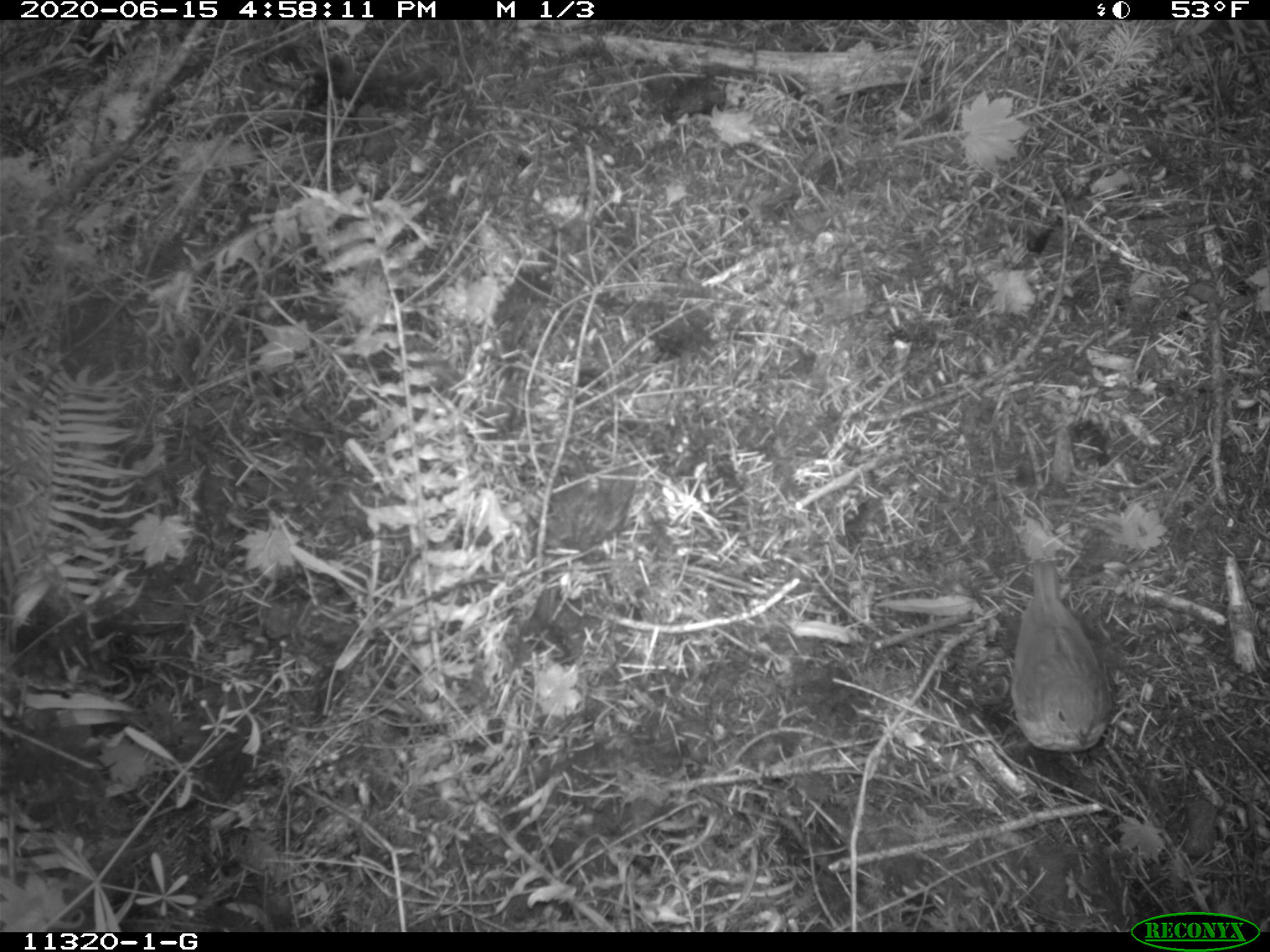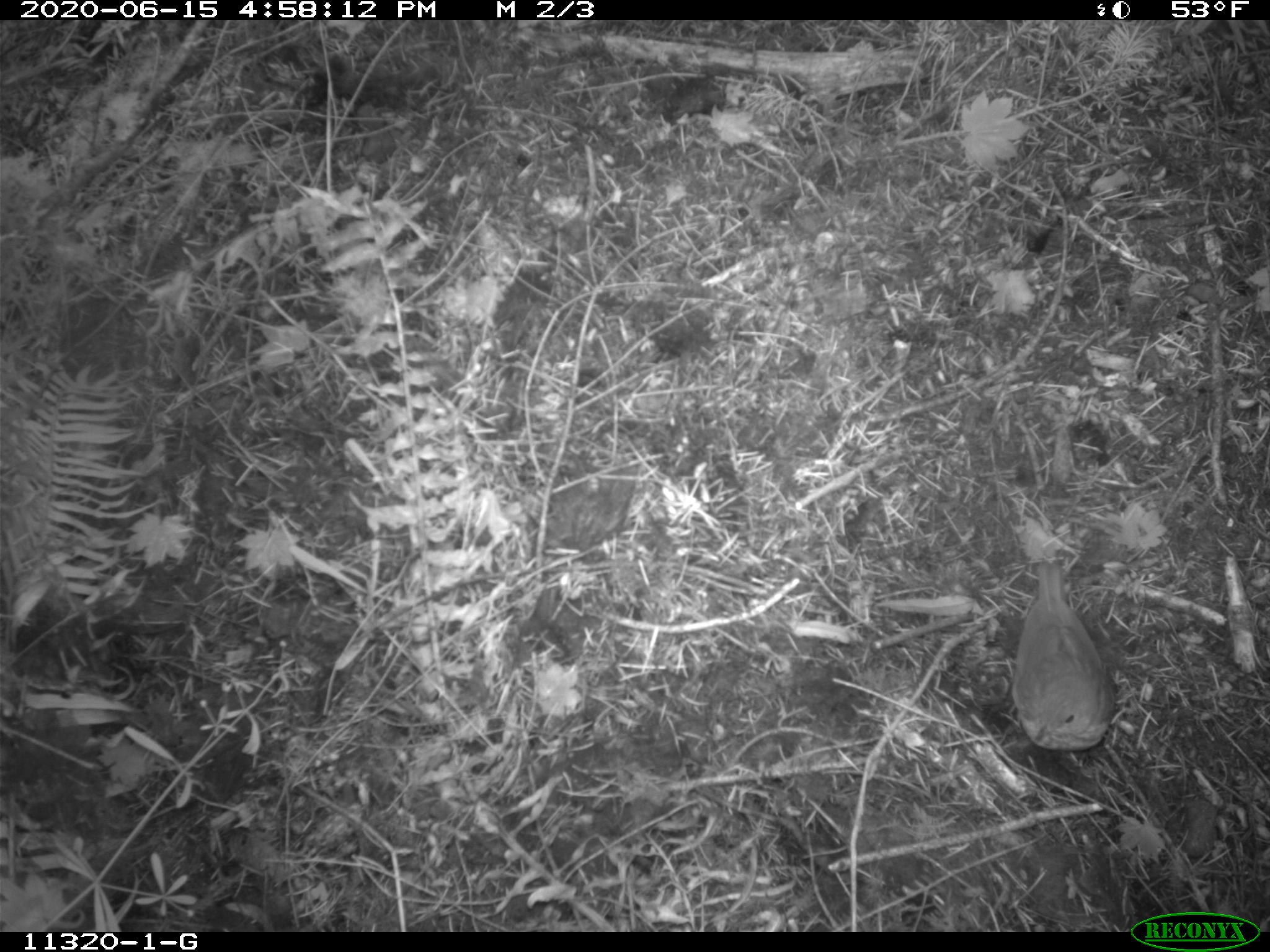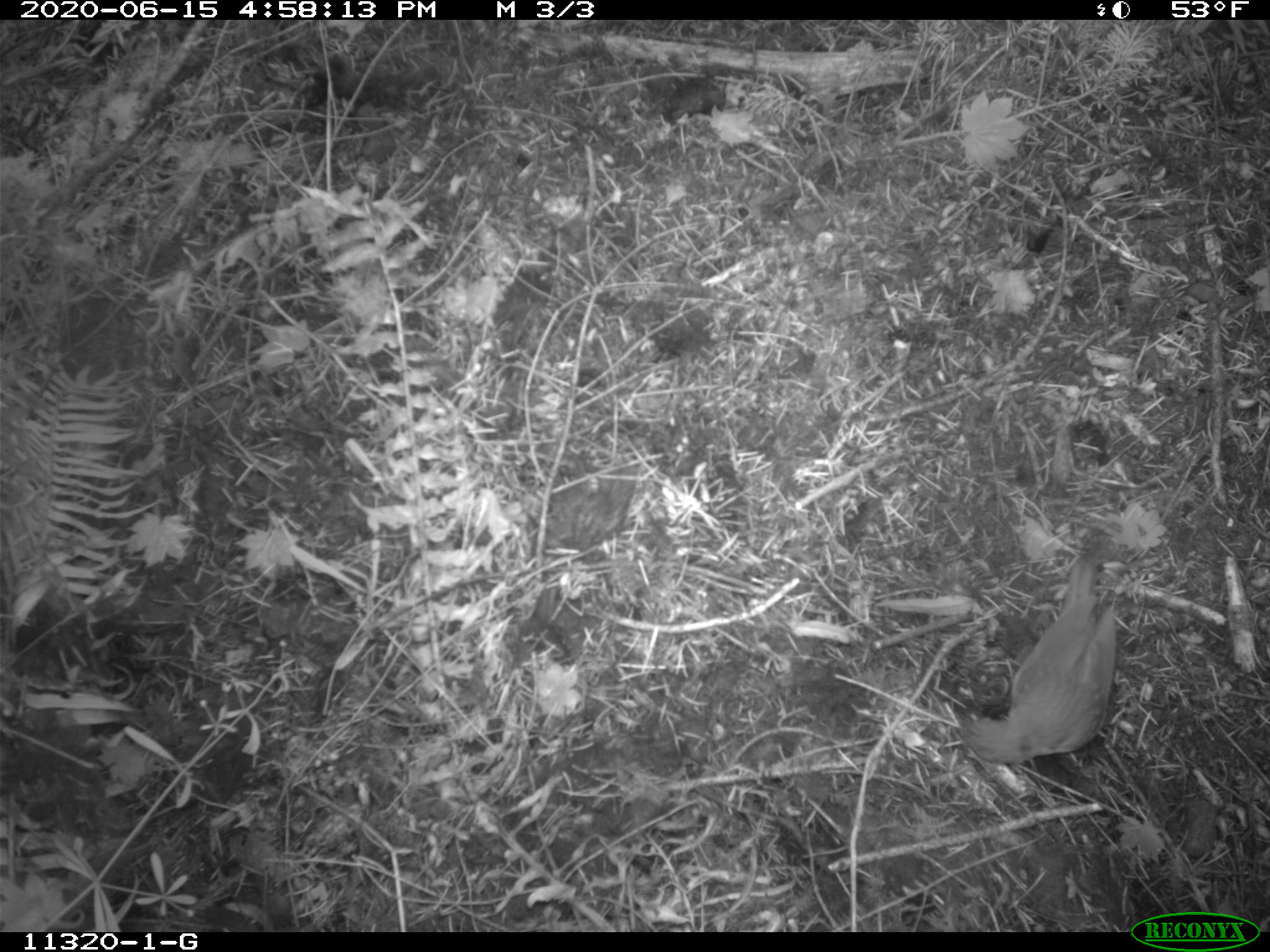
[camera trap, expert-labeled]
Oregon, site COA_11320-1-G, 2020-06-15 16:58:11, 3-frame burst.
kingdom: Animalia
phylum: Chordata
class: Aves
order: Passeriformes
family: Turdidae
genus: Catharus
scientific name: Catharus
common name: brown thrushes and nightingale-thrushes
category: catharus species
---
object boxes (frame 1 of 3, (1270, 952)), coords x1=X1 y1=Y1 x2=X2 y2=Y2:
catharus species: x1=1011 y1=558 x2=1111 y2=758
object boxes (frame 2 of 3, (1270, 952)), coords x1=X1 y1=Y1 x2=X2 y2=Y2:
catharus species: x1=1015 y1=564 x2=1112 y2=752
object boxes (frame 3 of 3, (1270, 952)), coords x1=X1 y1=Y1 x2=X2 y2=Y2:
catharus species: x1=960 y1=564 x2=1124 y2=769